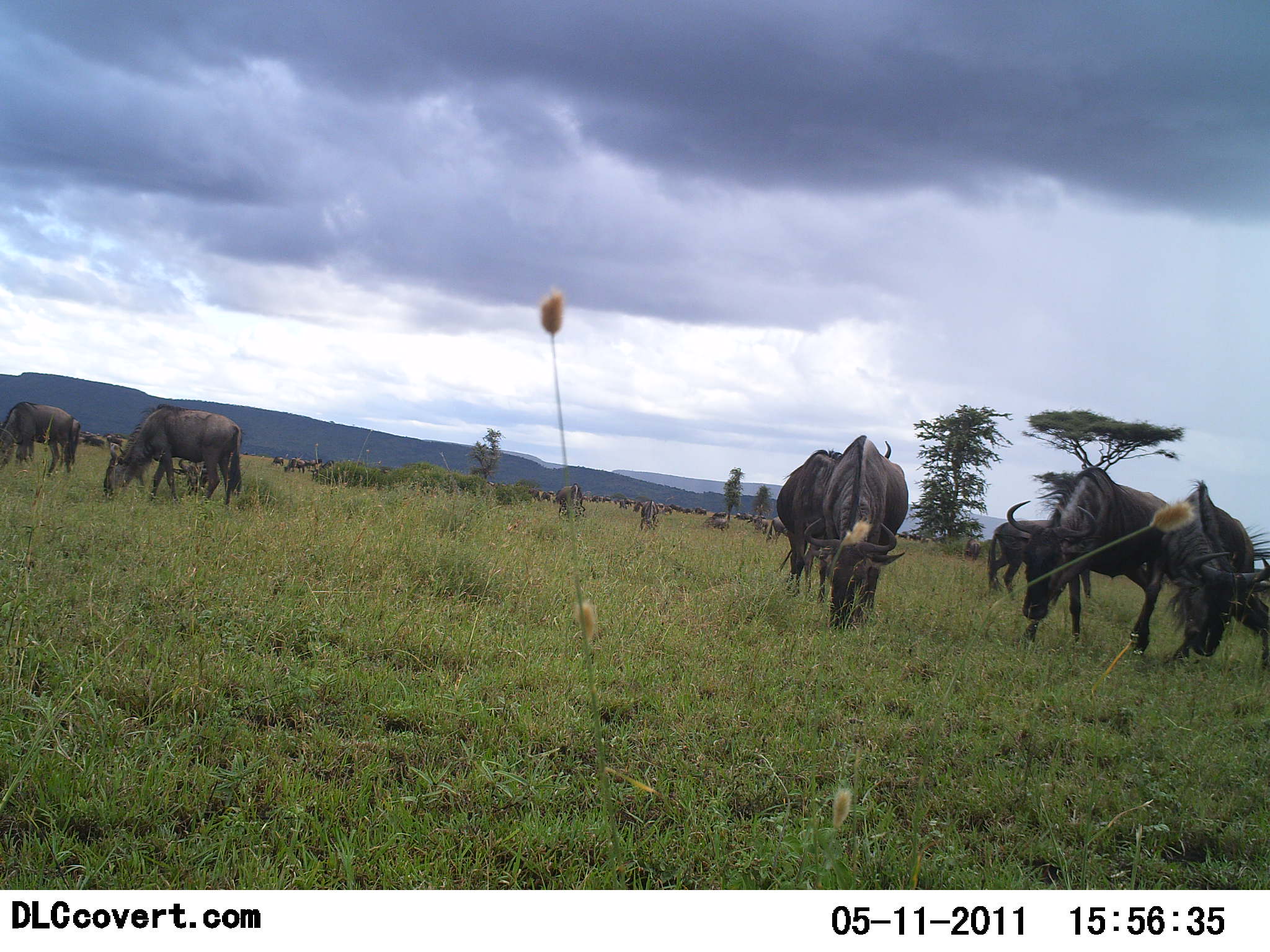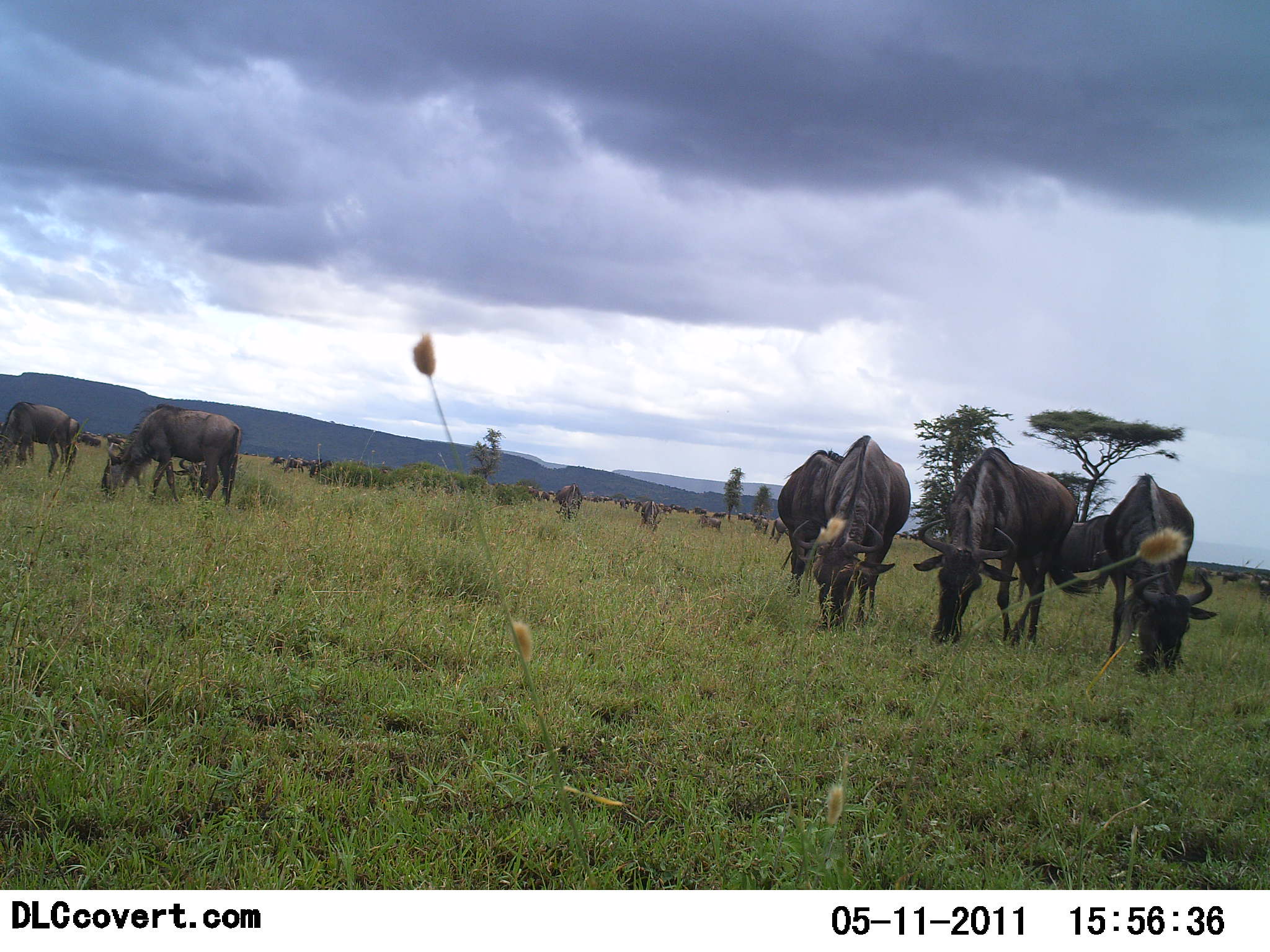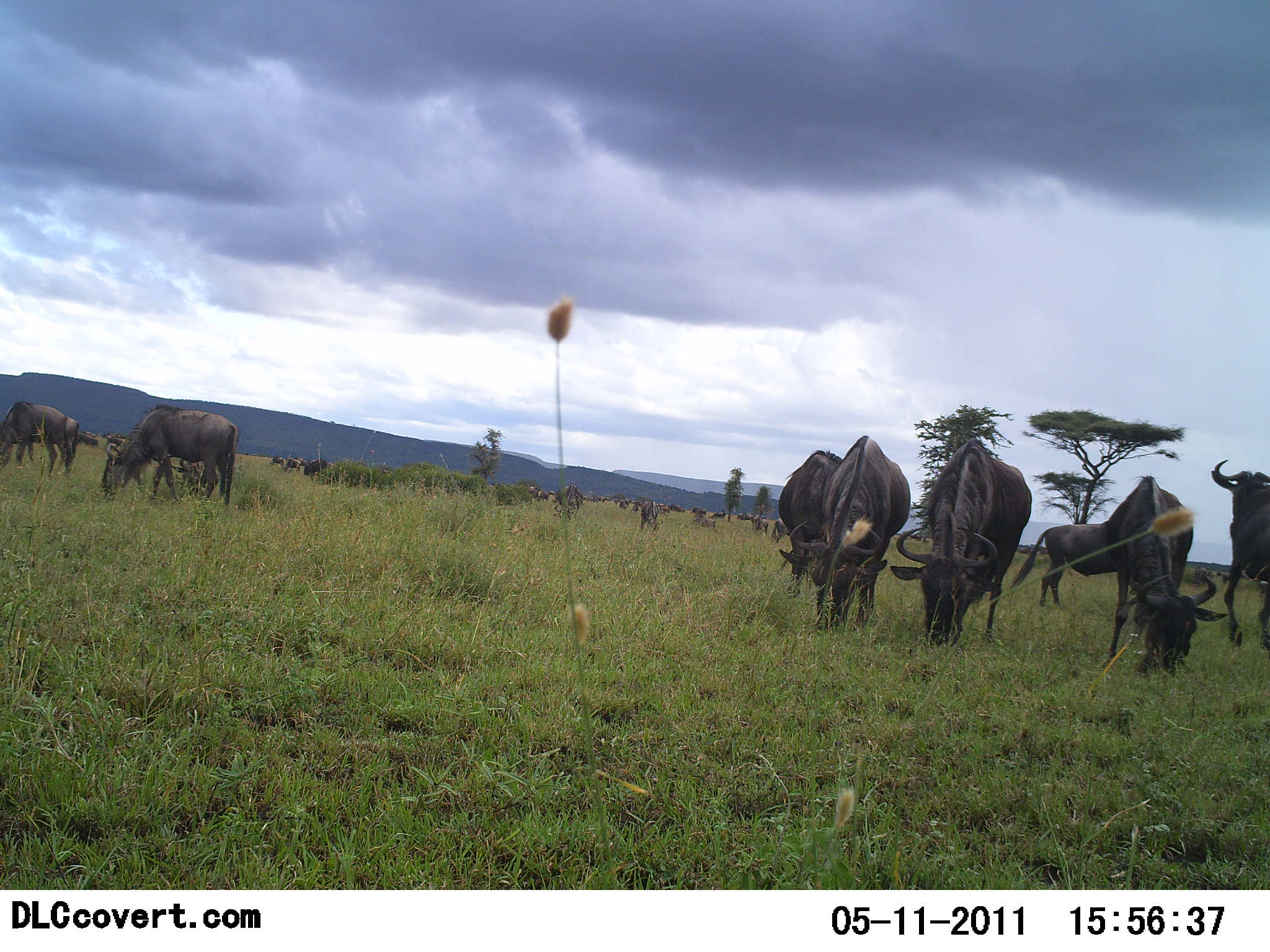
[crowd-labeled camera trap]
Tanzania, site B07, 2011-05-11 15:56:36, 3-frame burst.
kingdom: Animalia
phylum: Chordata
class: Mammalia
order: Artiodactyla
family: Bovidae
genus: Connochaetes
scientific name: Connochaetes taurinus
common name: blue wildebeest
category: wildebeest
Wildebeest (blue wildebeest) (Connochaetes taurinus), count 11-50. Behavior (volunteer vote fractions): standing 33%, resting 8%, moving 42%, interacting 8%. Young present (vote fraction): 0%. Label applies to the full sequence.